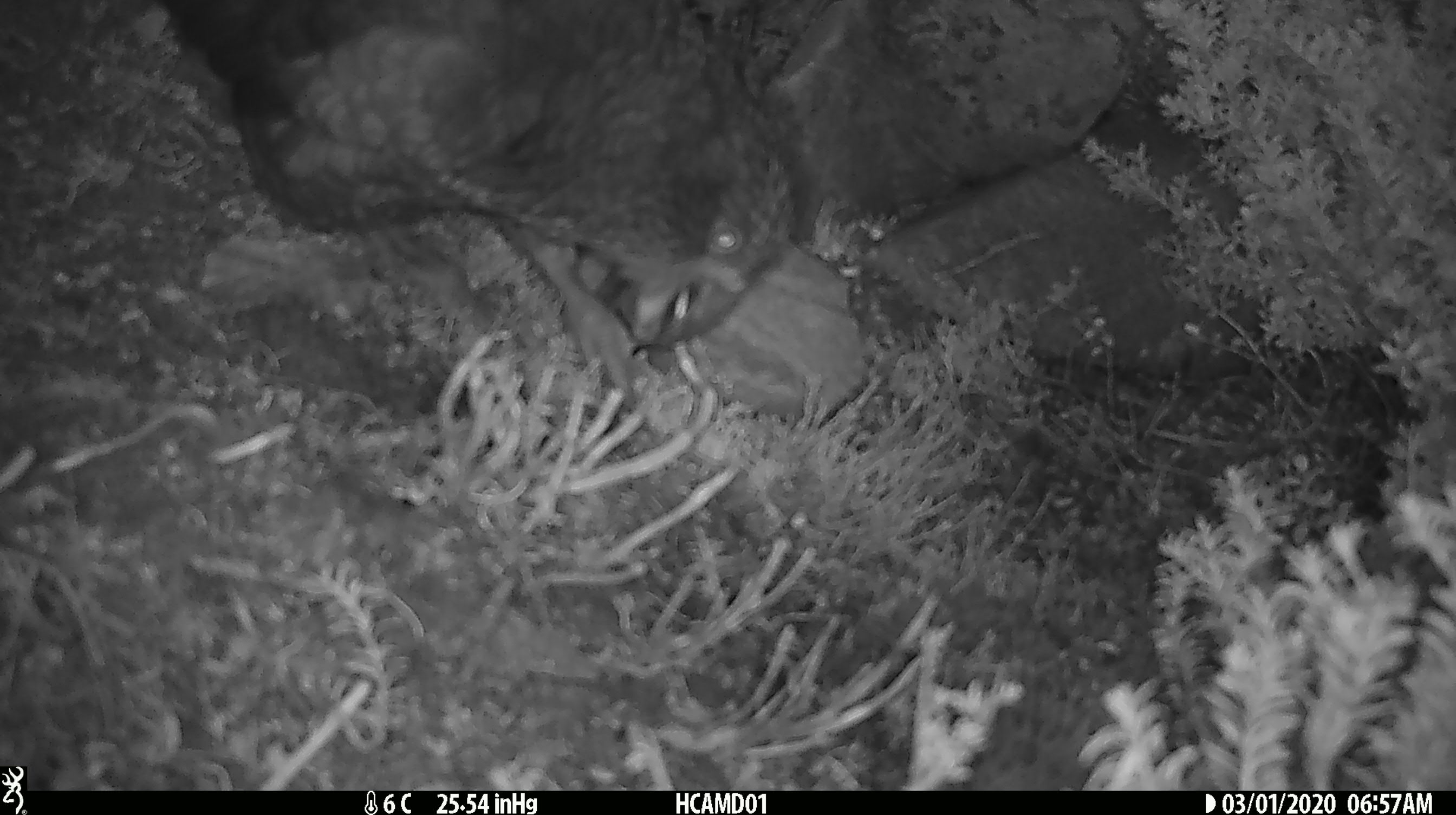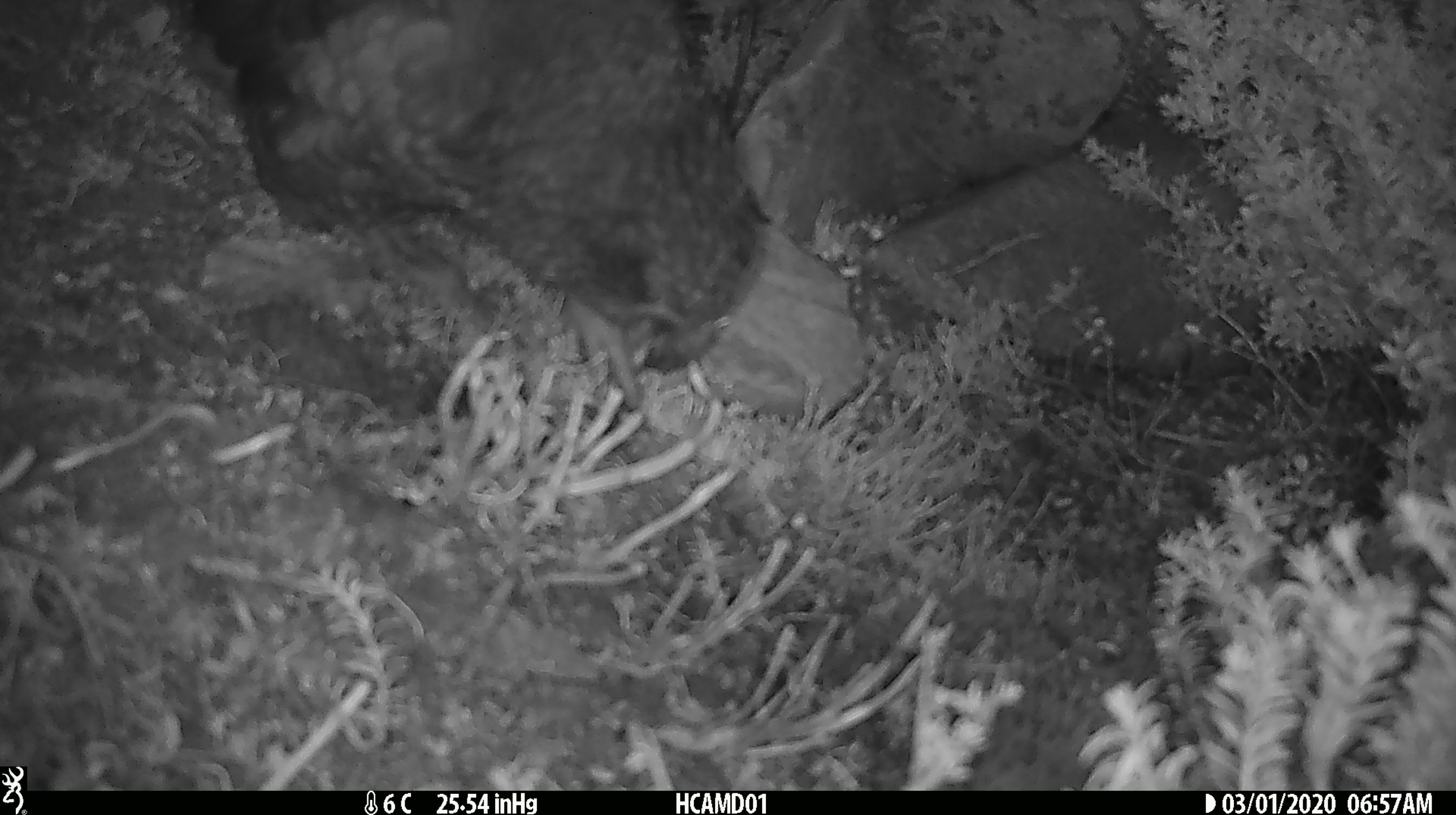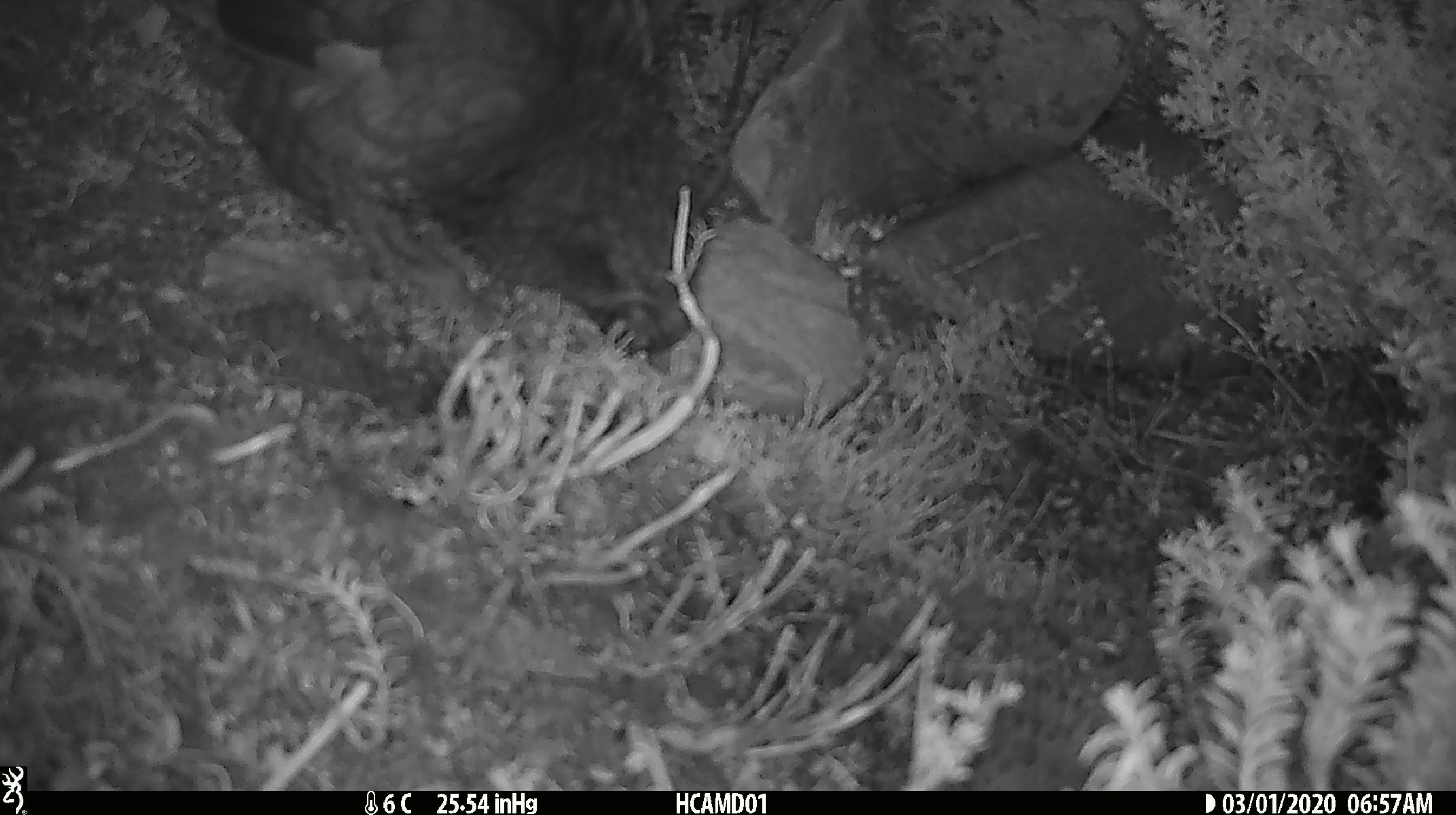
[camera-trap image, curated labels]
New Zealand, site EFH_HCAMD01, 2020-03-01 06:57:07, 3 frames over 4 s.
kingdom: Animalia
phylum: Chordata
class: Aves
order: Psittaciformes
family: Strigopidae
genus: Nestor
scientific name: Nestor notabilis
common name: kea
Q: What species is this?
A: Kea (Nestor notabilis).